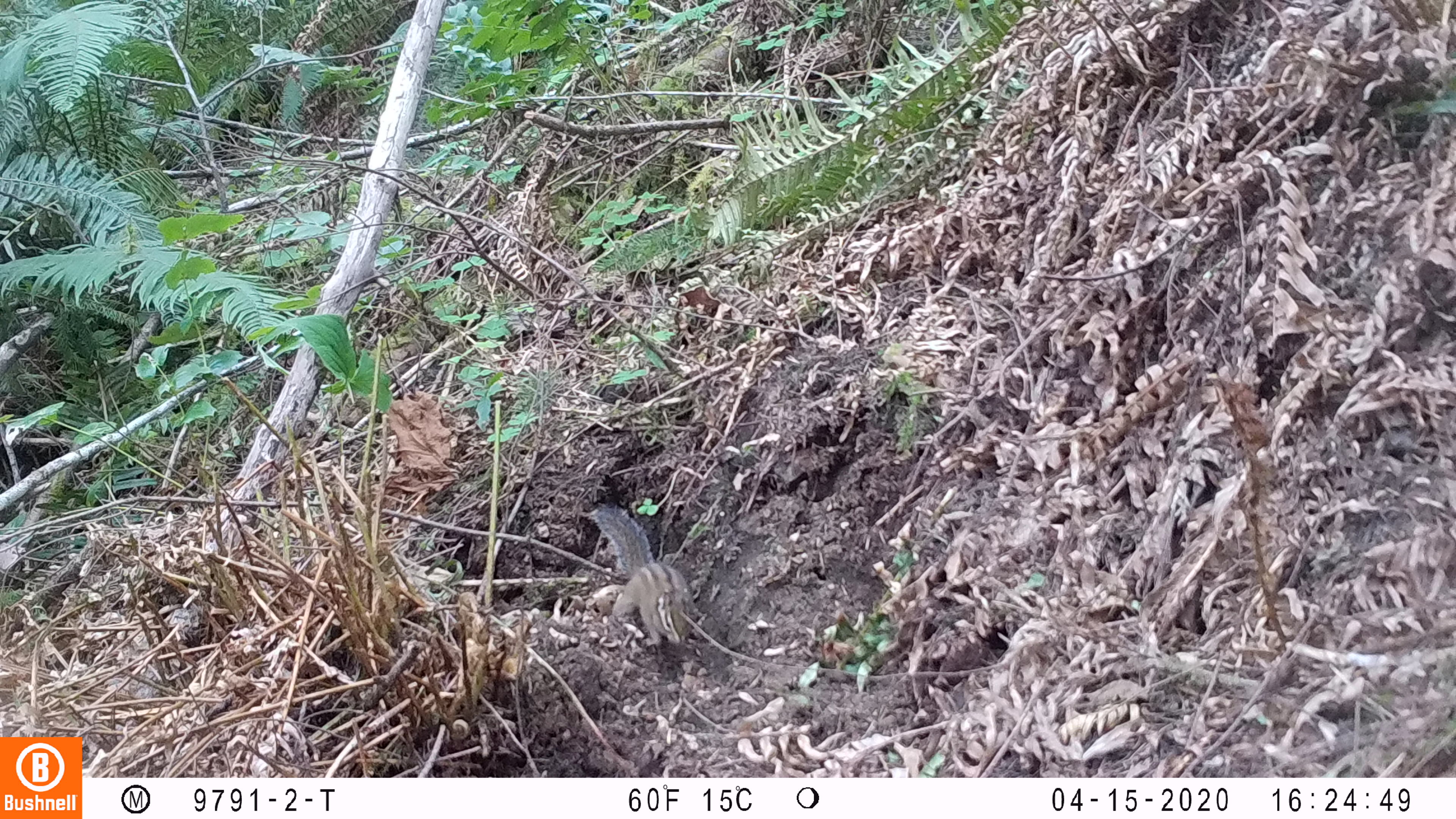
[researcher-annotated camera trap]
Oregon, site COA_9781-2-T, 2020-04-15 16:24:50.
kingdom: Animalia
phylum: Chordata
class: Mammalia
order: Rodentia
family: Sciuridae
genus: Neotamias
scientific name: Neotamias townsendii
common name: townsend's chipmunk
Townsend's chipmunk (Neotamias townsendii).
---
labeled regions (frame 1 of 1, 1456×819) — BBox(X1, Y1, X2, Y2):
townsend's chipmunk: BBox(589, 498, 701, 653)